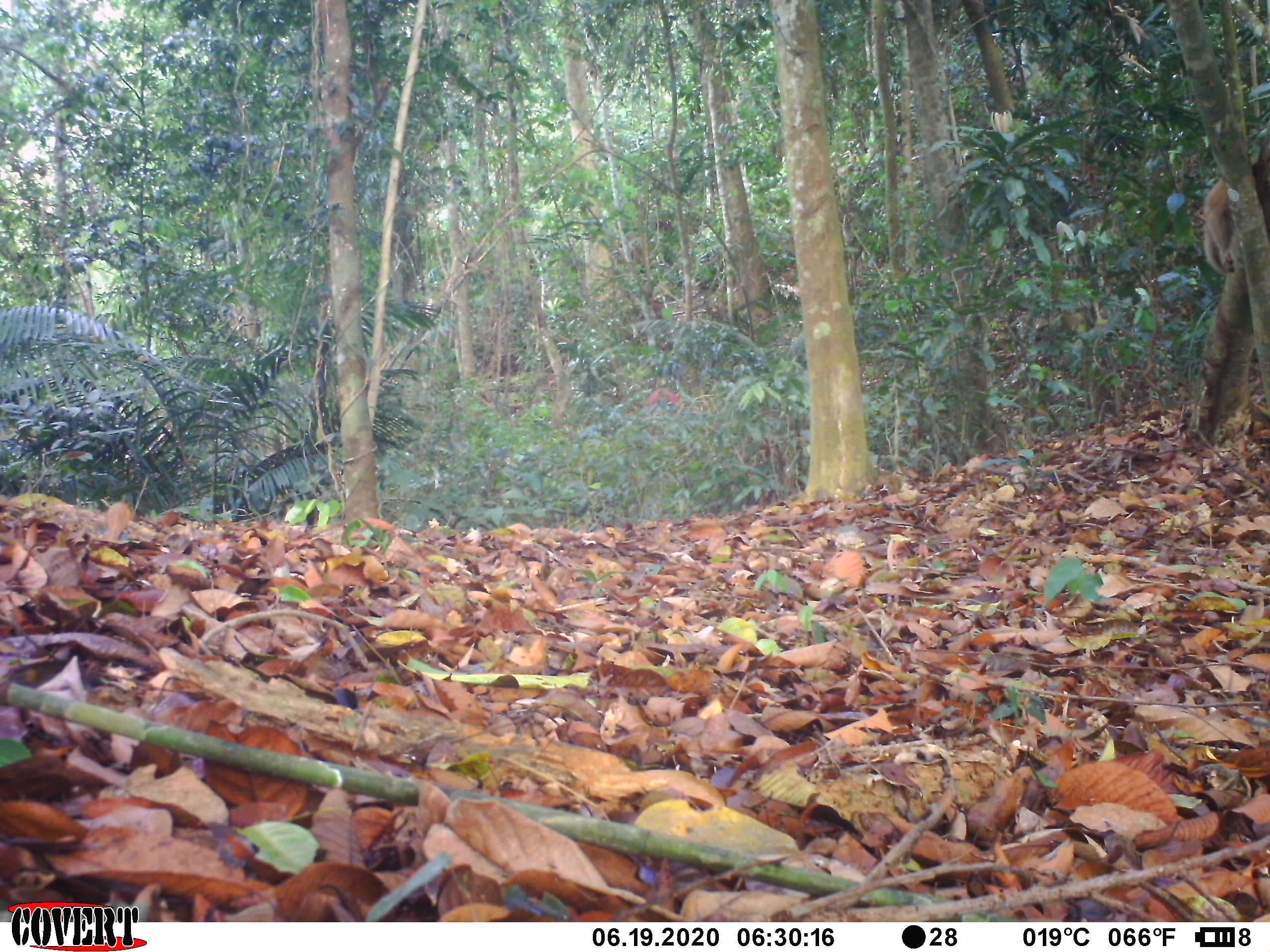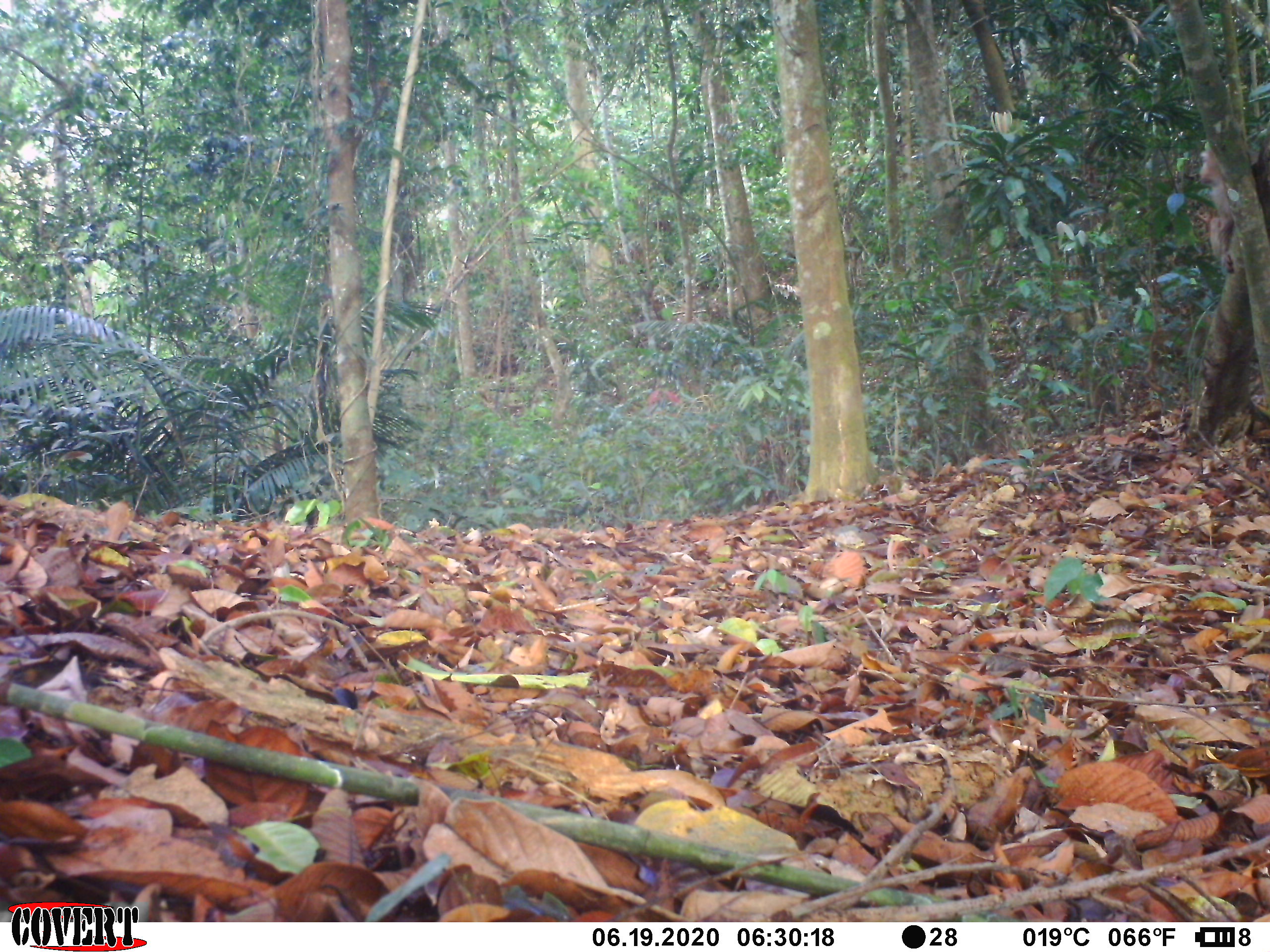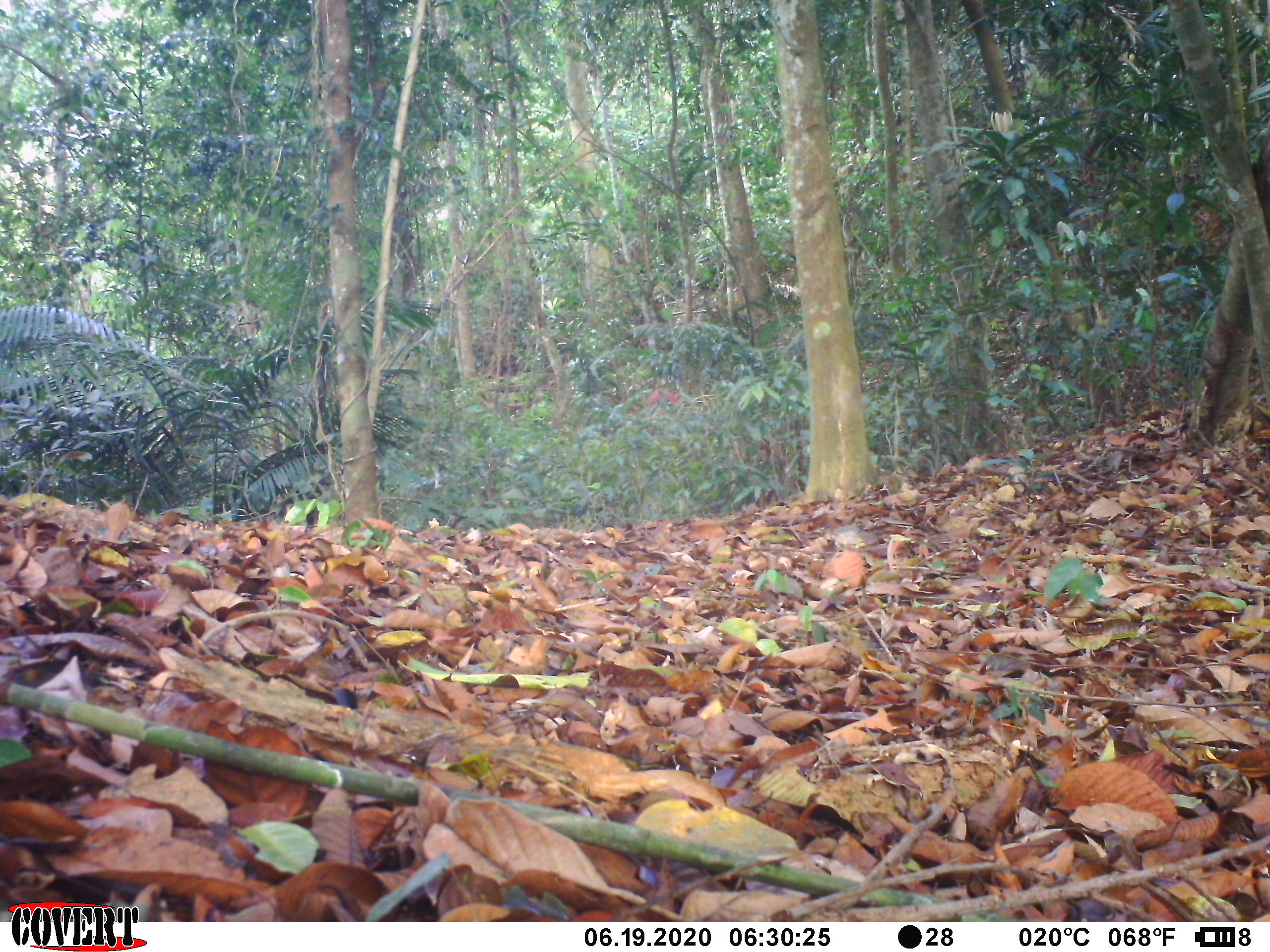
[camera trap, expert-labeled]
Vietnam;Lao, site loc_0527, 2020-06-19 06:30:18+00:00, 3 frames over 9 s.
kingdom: Animalia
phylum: Chordata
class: Mammalia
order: Primates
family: Cercopithecidae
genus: Macaca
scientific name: Macaca nemestrina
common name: pig-tailed macaque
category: pig tailed macaque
Pig tailed macaque (pig-tailed macaque) (Macaca nemestrina). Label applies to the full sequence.